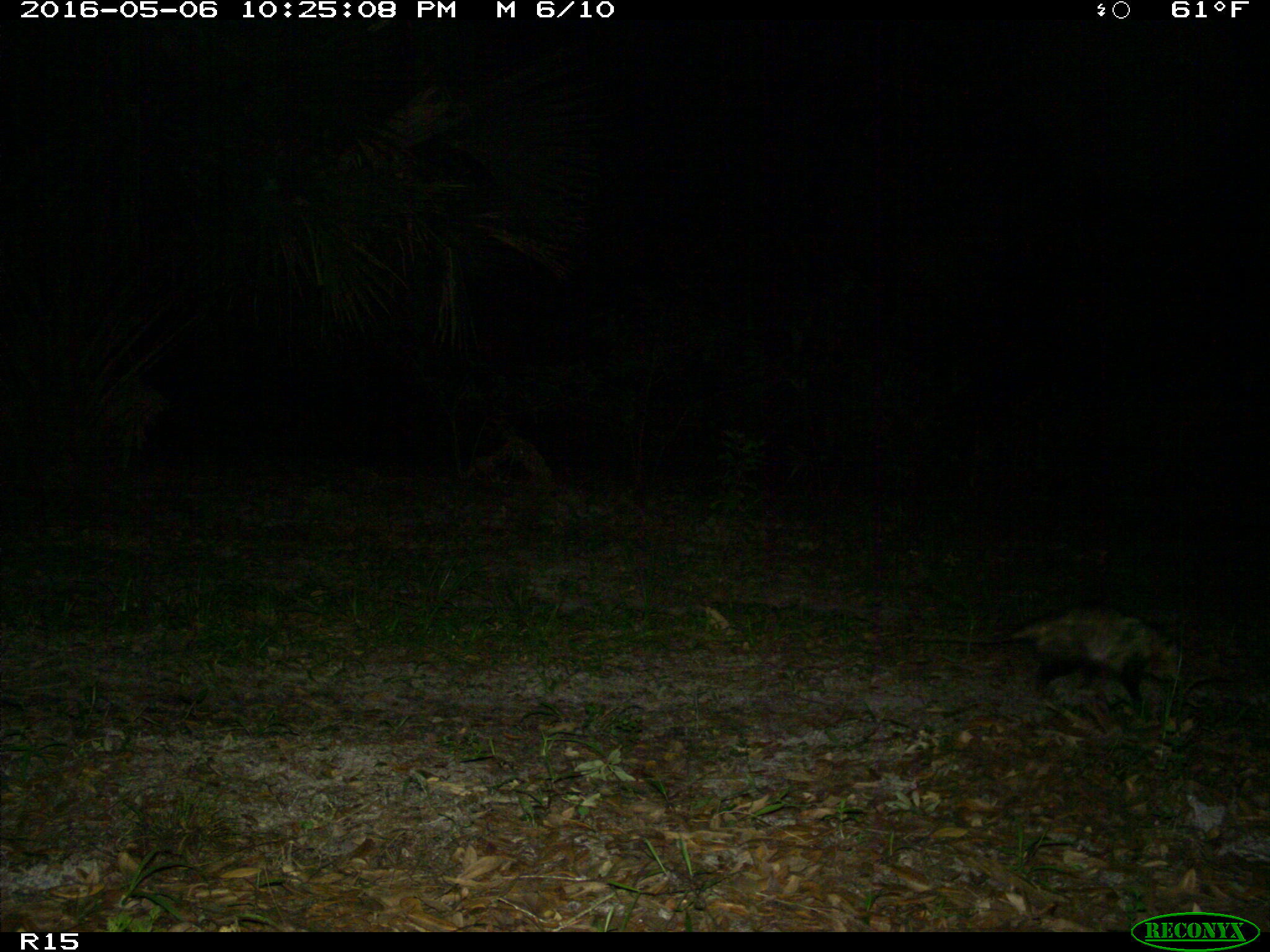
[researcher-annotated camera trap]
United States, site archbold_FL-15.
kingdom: Animalia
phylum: Chordata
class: Mammalia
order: Didelphimorphia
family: Didelphidae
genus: Didelphis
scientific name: Didelphis virginiana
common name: virginia opossum